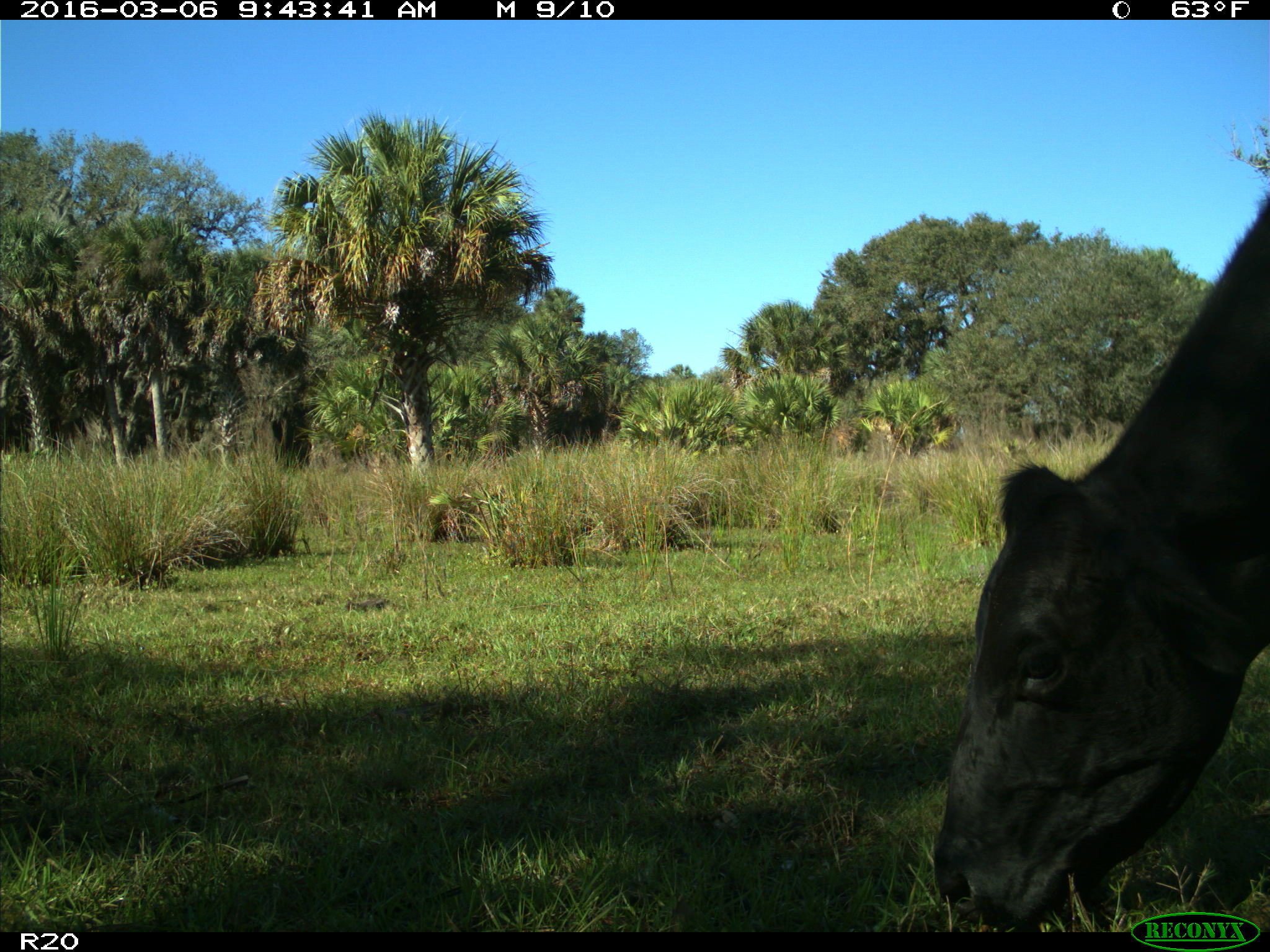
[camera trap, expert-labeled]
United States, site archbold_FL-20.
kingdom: Animalia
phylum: Chordata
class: Mammalia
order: Artiodactyla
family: Bovidae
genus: Bos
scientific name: Bos taurus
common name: domestic cow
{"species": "Bos taurus (domestic cow)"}